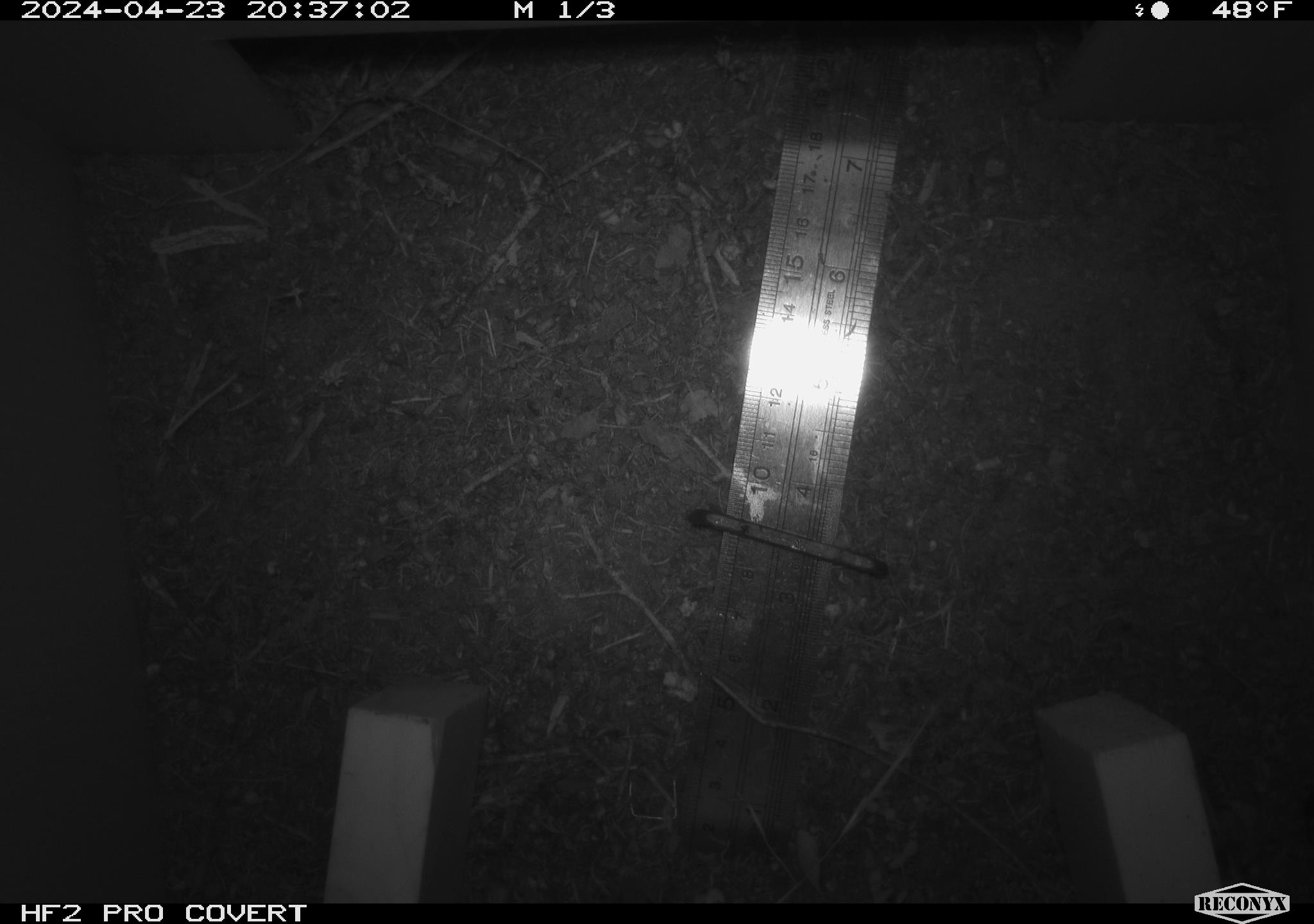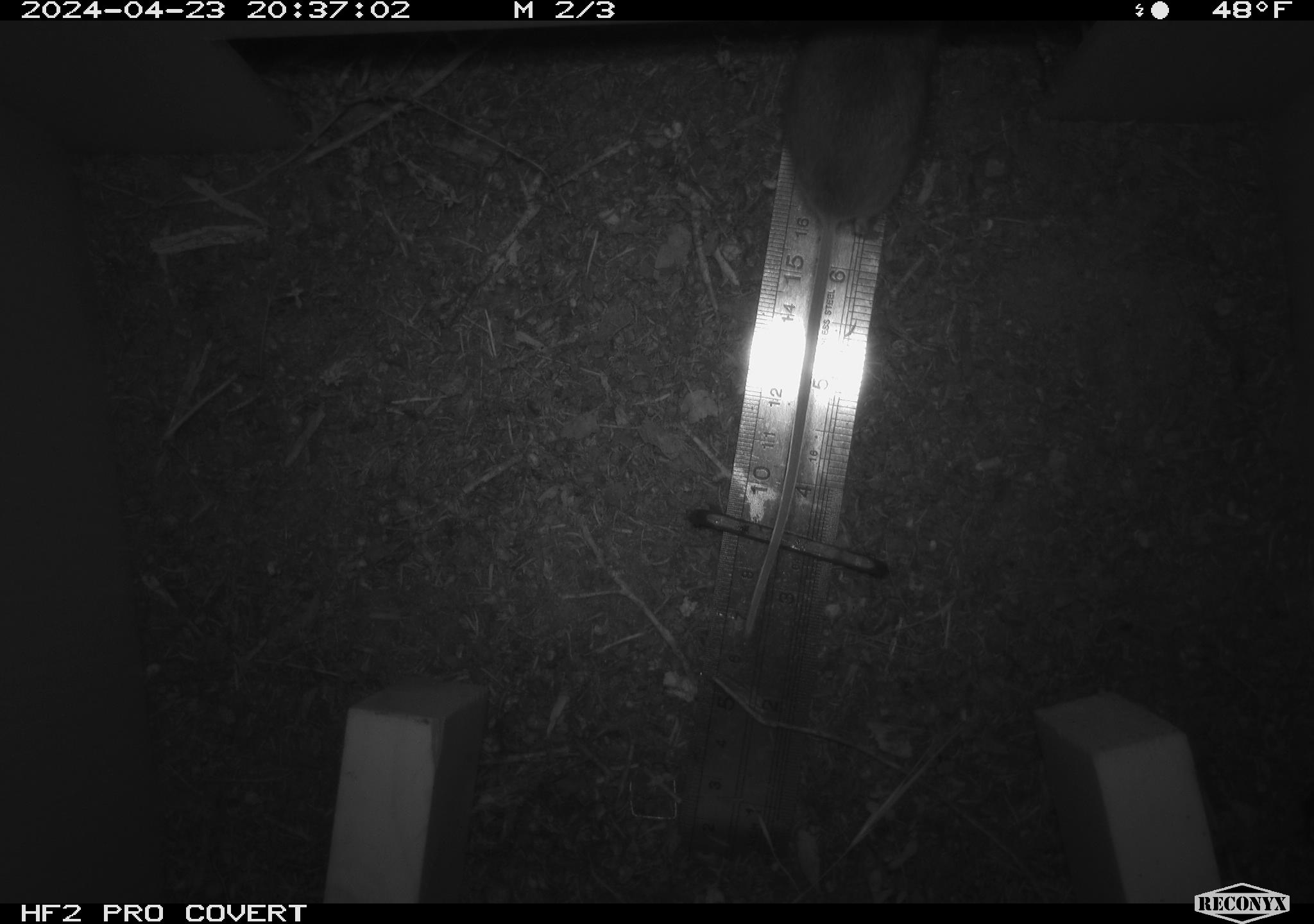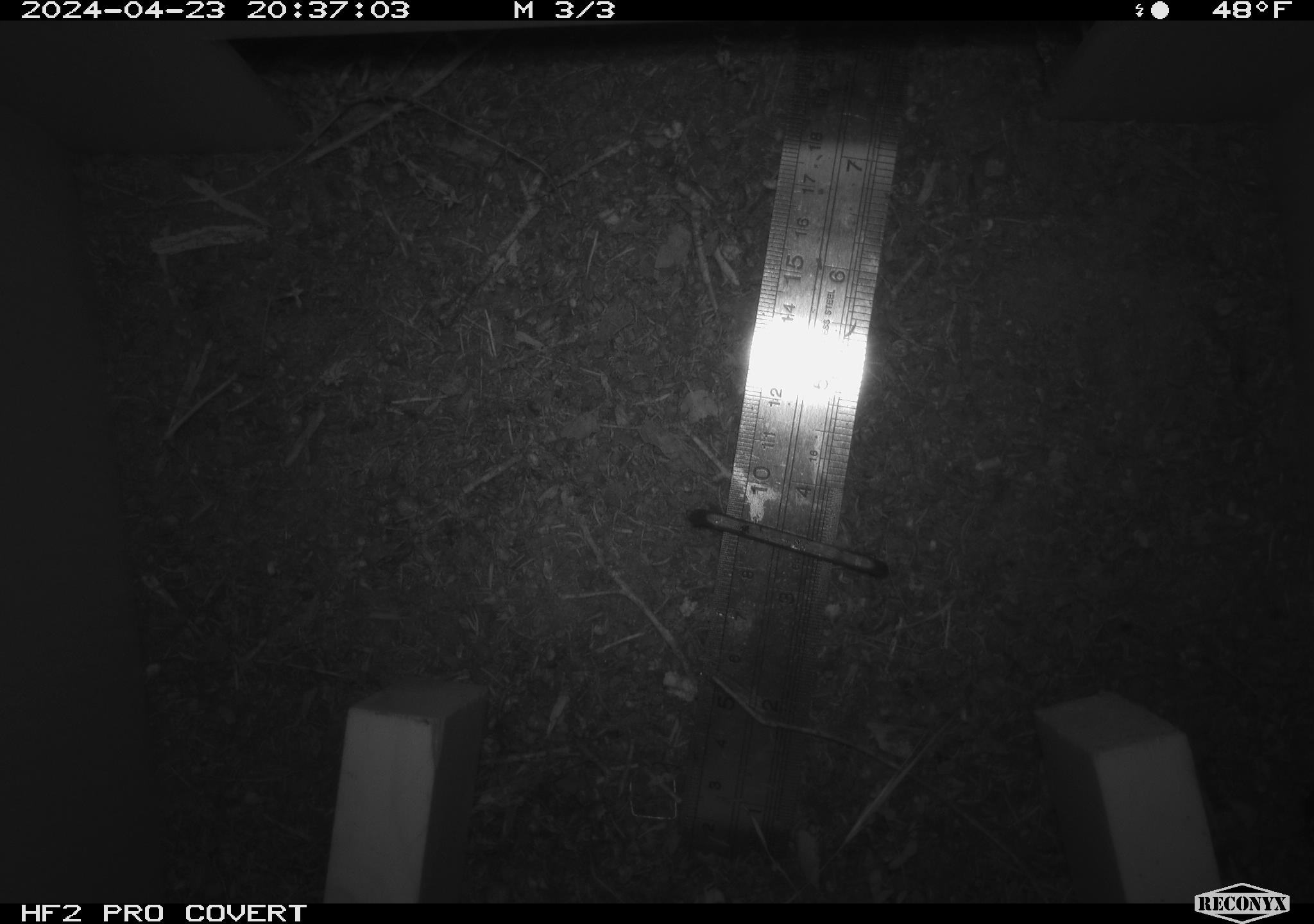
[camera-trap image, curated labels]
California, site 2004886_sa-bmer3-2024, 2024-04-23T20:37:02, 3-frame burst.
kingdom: Animalia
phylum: Chordata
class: Mammalia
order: Rodentia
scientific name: Rodentia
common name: mouse species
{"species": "mouse species (Rodentia)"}